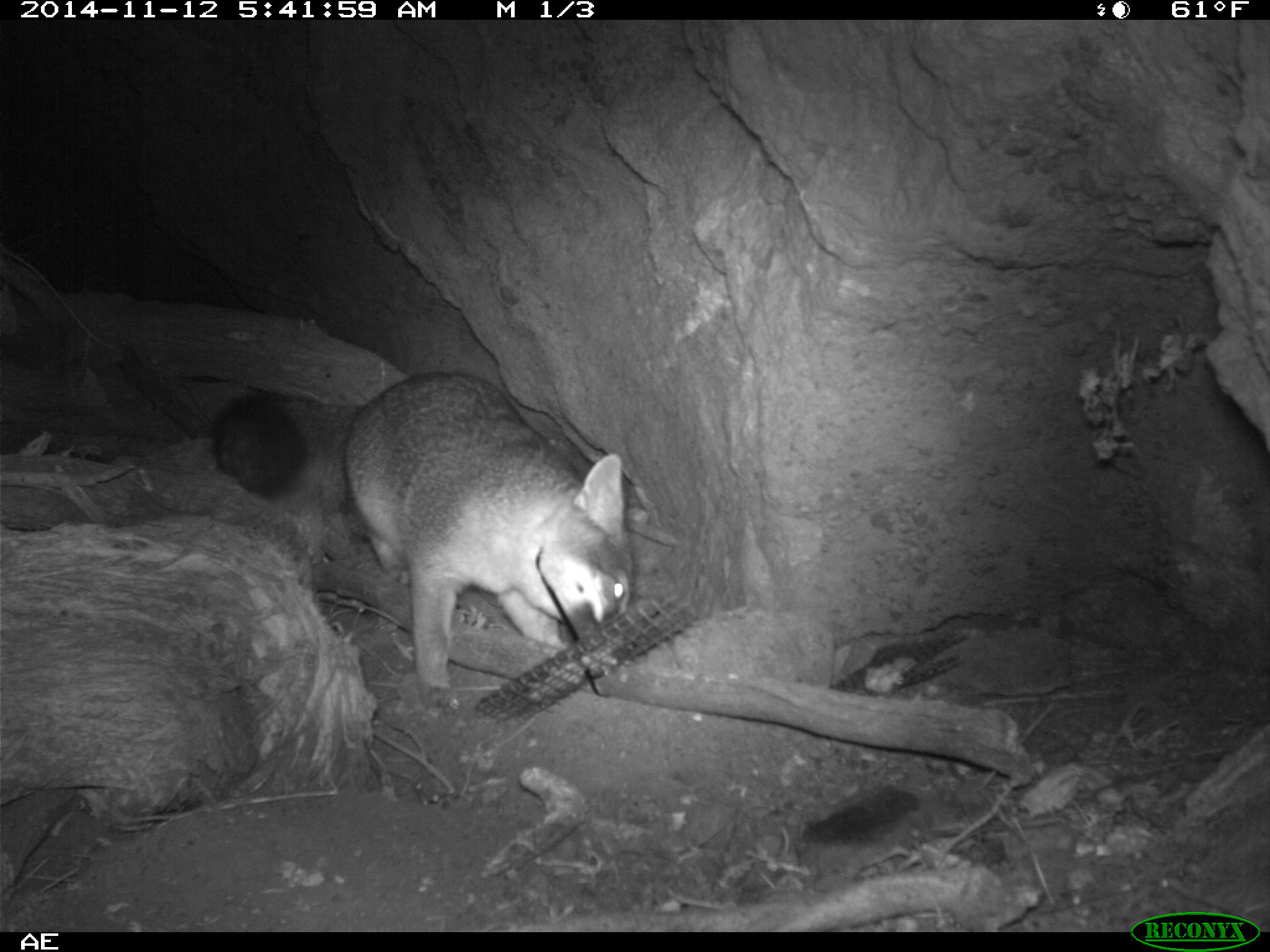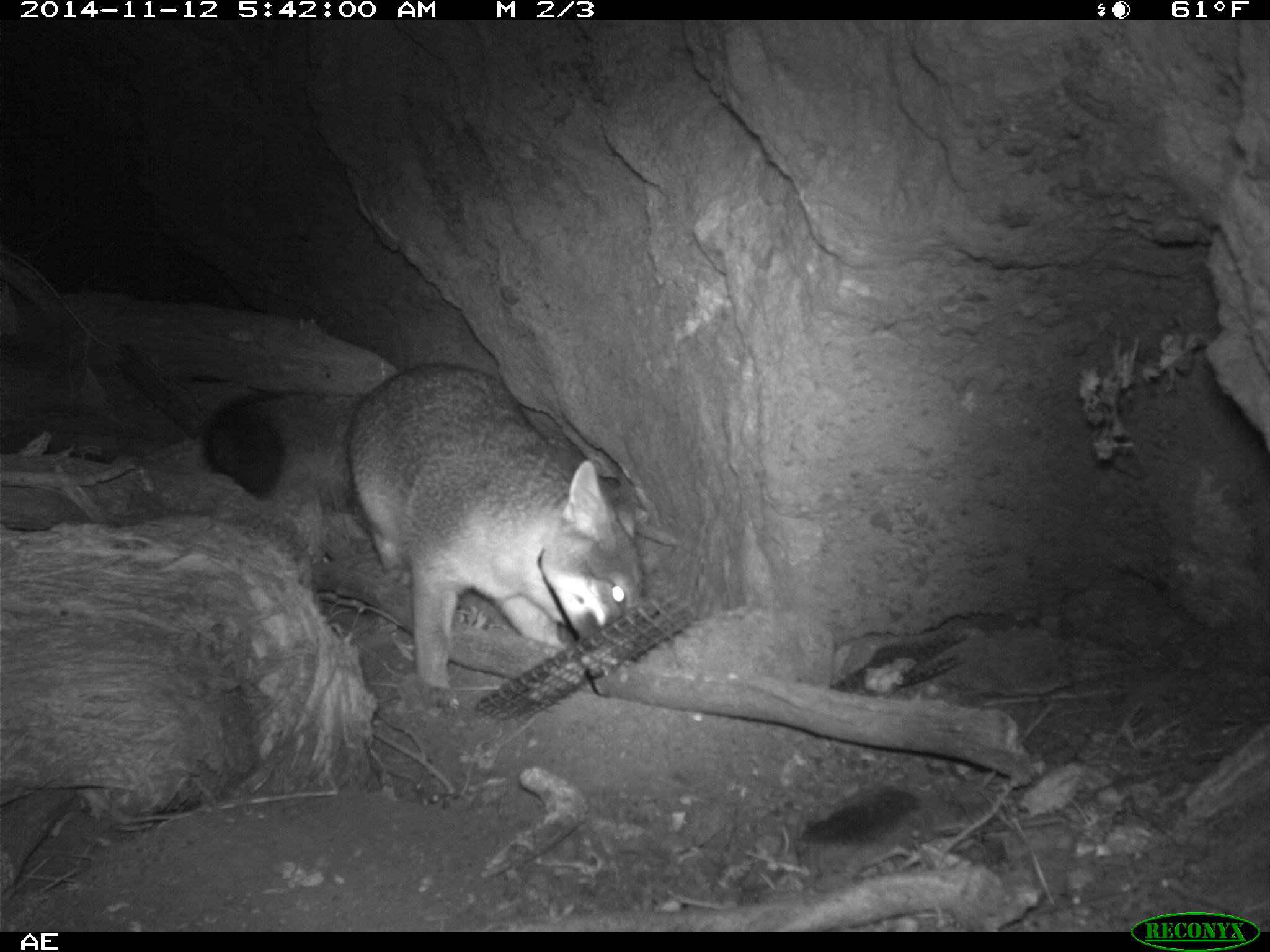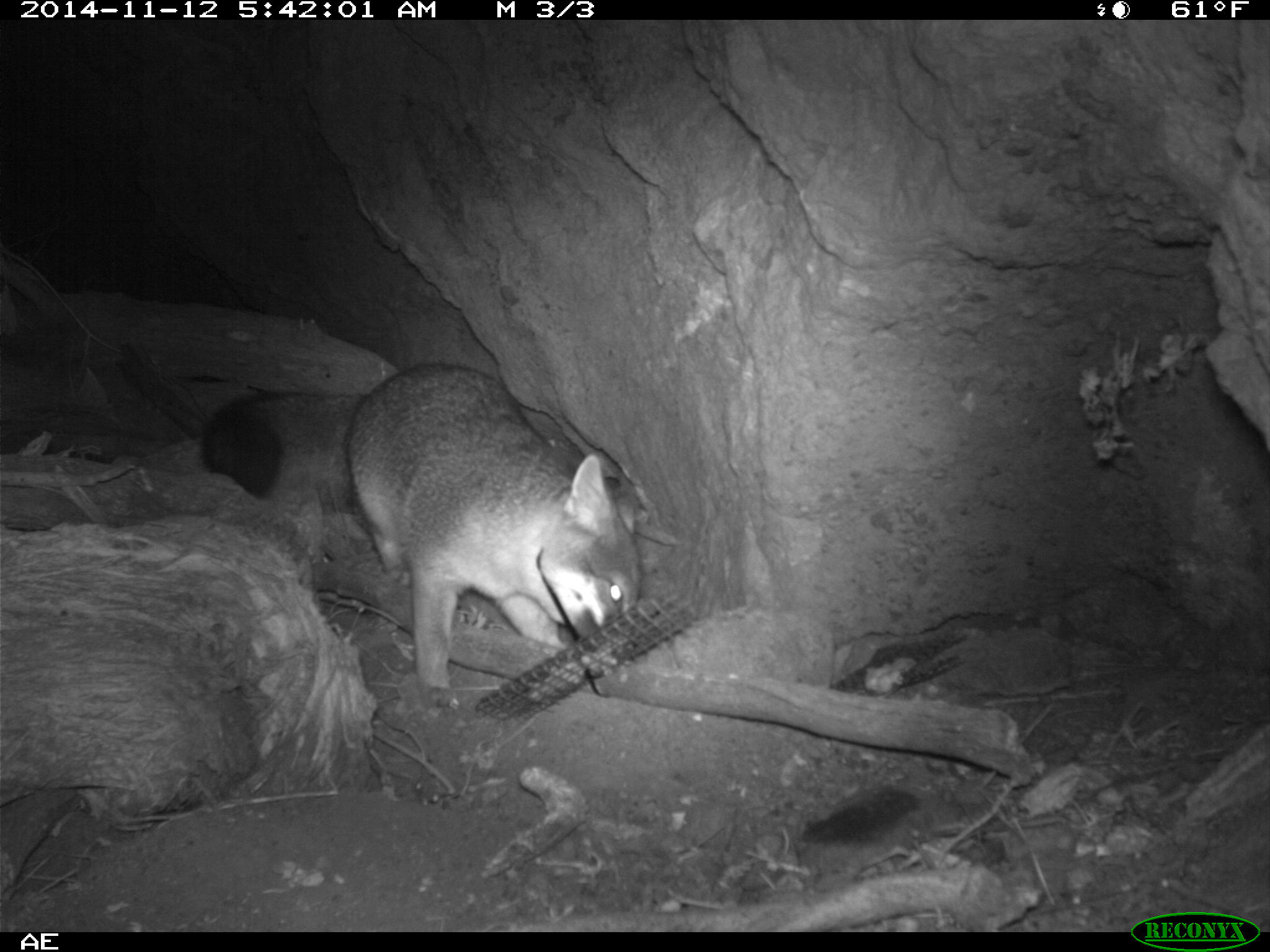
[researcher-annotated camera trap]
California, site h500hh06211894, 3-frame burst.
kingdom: Animalia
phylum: Chordata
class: Mammalia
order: Carnivora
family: Canidae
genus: Urocyon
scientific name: Urocyon littoralis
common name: island fox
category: fox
Fox (island fox) (Urocyon littoralis).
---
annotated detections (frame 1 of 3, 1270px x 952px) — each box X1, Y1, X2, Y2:
fox: 210, 371, 633, 707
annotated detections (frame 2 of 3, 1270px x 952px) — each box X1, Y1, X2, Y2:
fox: 199, 363, 646, 694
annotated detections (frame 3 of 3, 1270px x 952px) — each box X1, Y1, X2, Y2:
fox: 199, 363, 641, 708